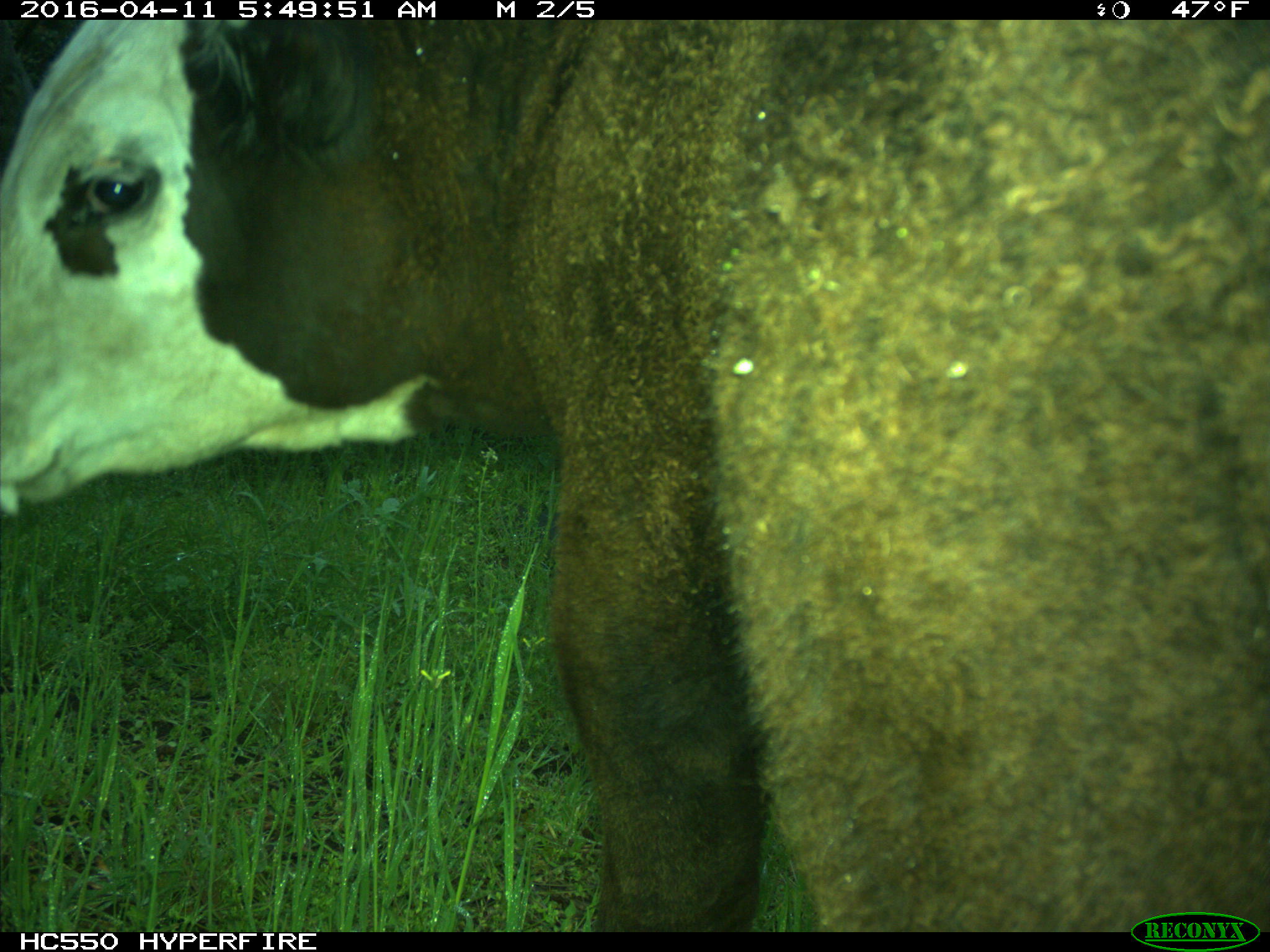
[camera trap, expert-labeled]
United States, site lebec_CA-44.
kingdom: Animalia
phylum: Chordata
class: Mammalia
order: Artiodactyla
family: Bovidae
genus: Bos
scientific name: Bos taurus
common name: domestic cow